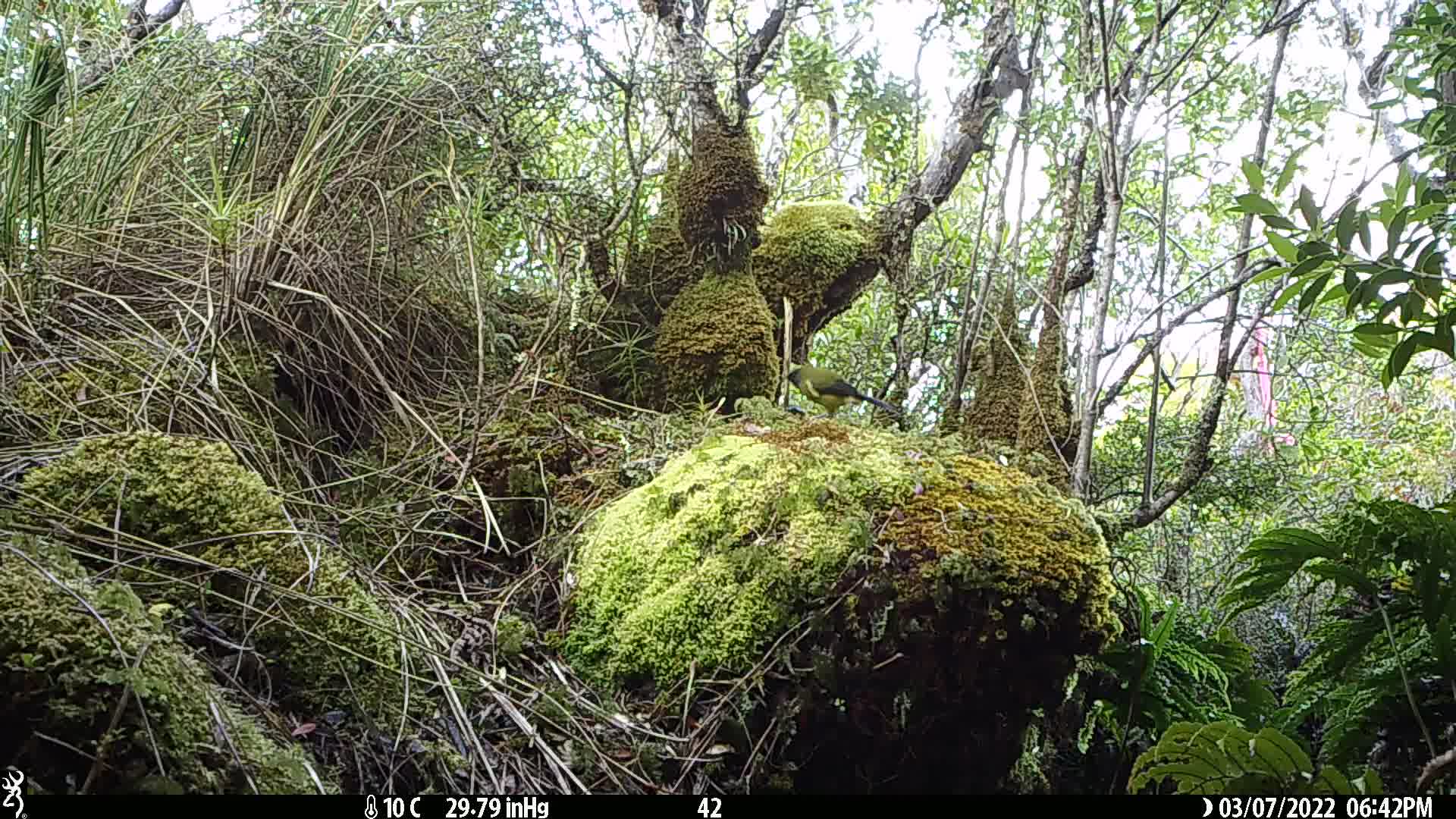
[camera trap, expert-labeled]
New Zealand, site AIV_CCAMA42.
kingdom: Animalia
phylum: Chordata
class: Aves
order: Passeriformes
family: Meliphagidae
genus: Anthornis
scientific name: Anthornis melanura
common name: new zealand bellbird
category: bellbird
Bellbird (new zealand bellbird) (Anthornis melanura).